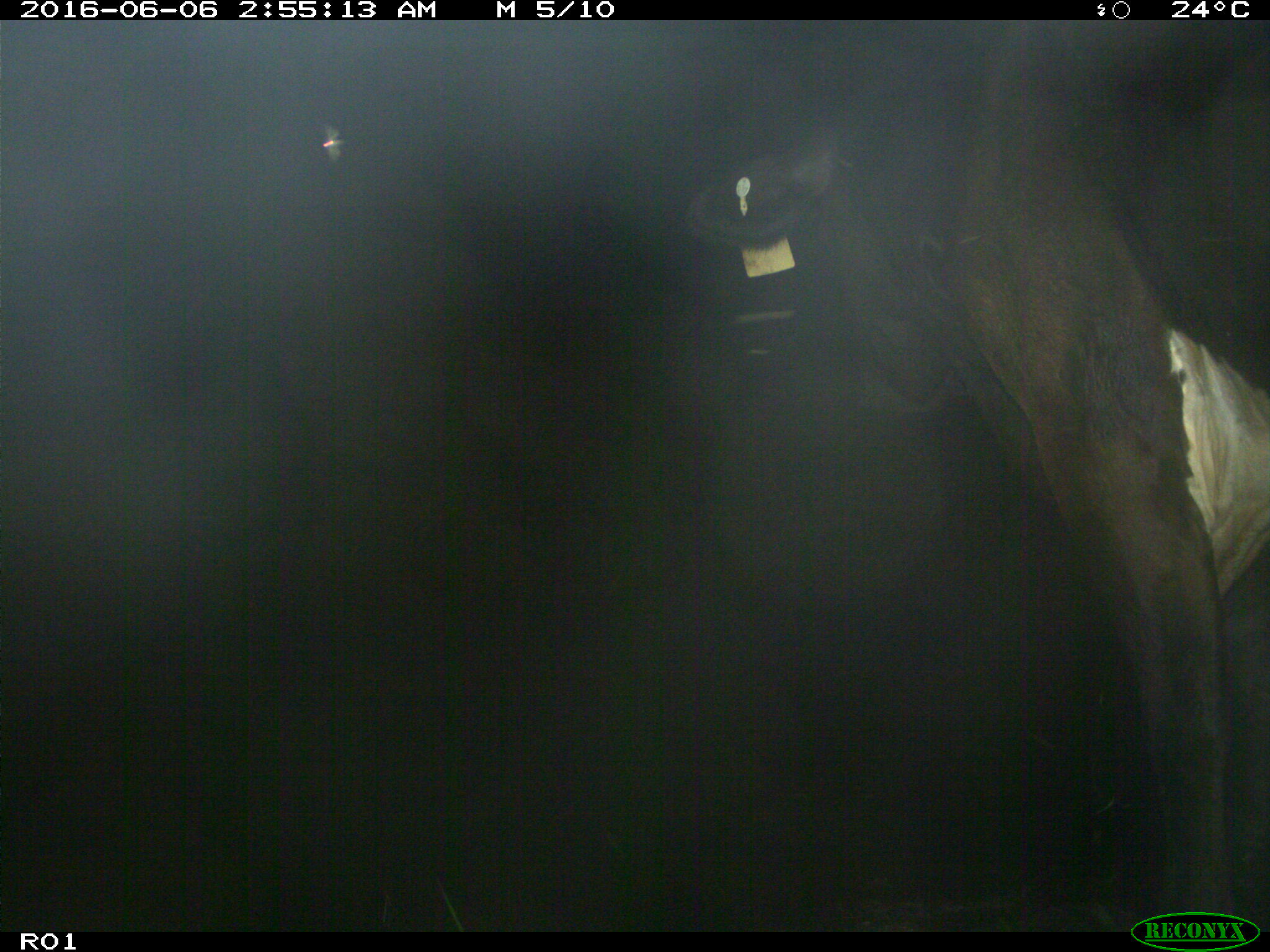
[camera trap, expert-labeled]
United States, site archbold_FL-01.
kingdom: Animalia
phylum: Chordata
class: Mammalia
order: Artiodactyla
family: Bovidae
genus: Bos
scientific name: Bos taurus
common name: domestic cow